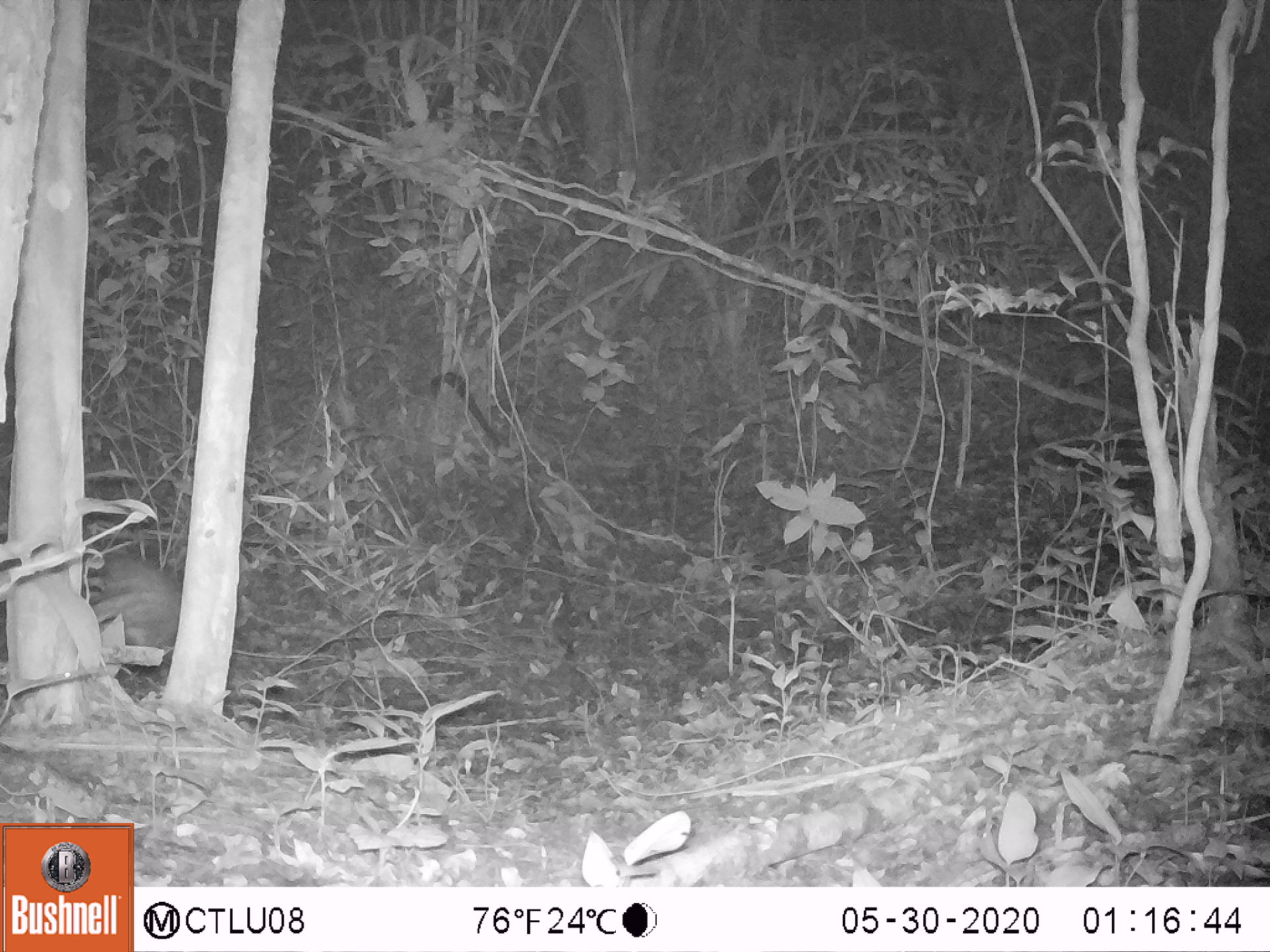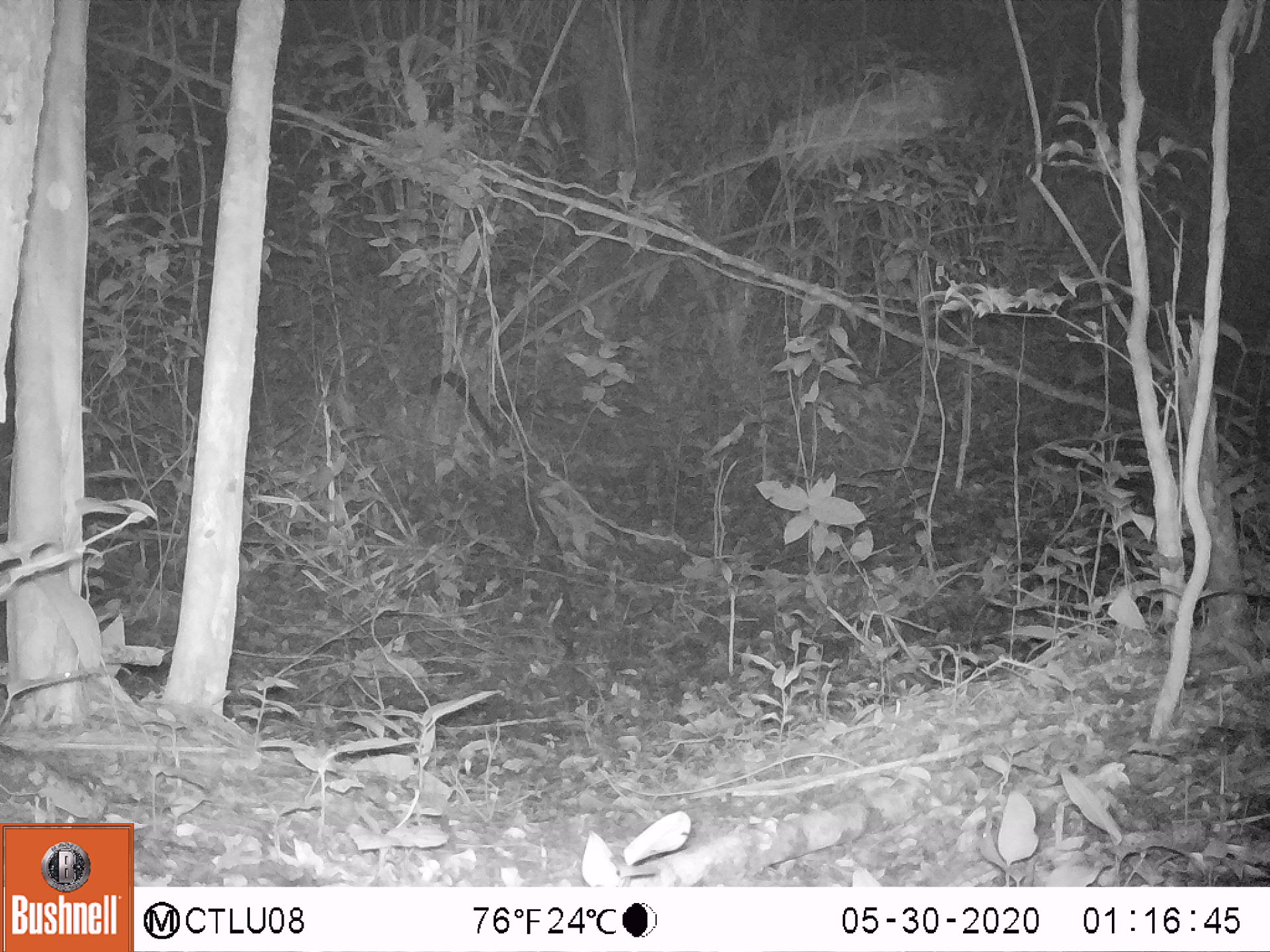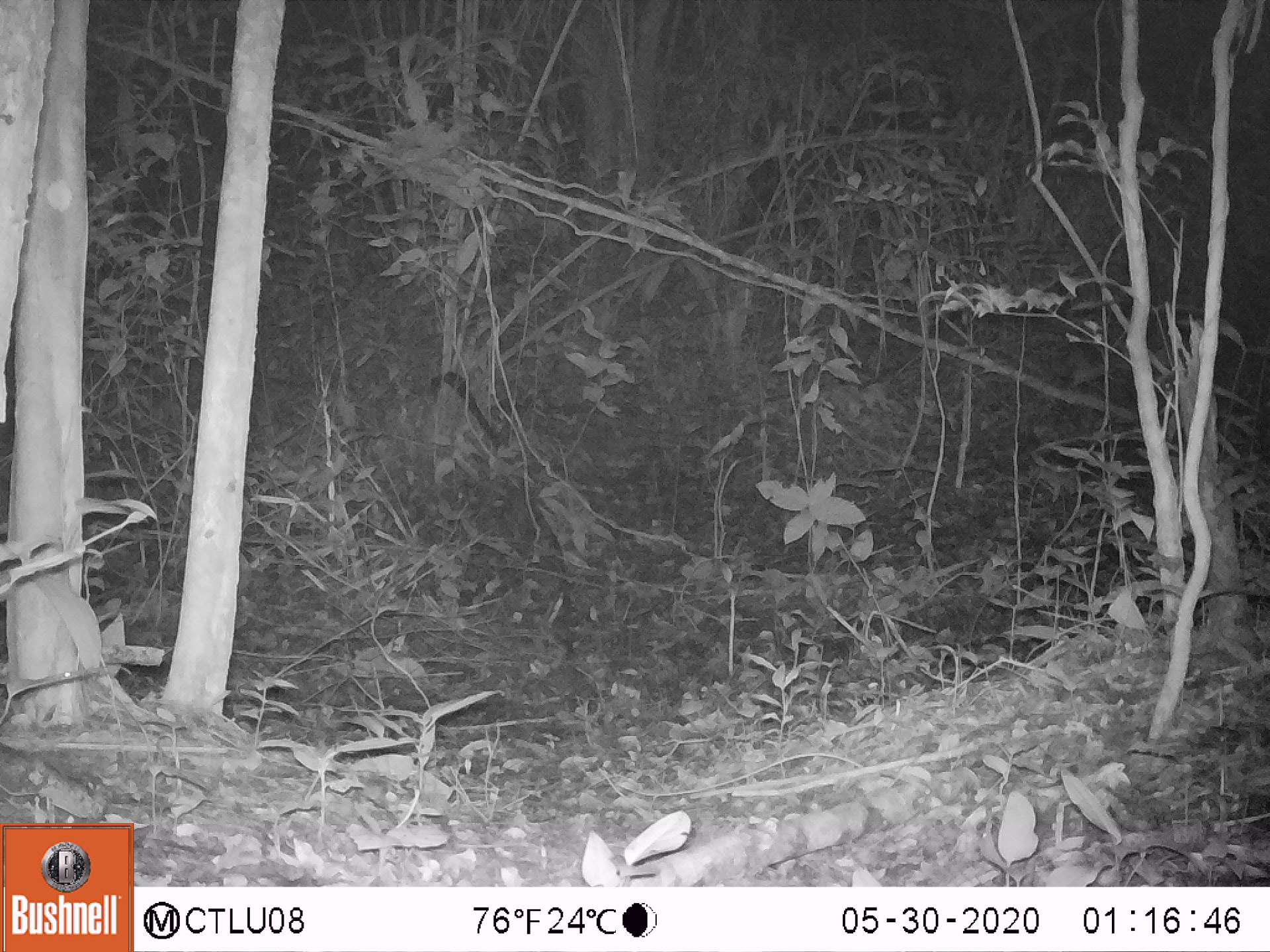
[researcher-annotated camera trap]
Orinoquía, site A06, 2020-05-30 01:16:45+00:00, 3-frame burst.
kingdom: Animalia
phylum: Chordata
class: Mammalia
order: Rodentia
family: Cuniculidae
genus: Cuniculus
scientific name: Cuniculus paca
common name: spotted paca